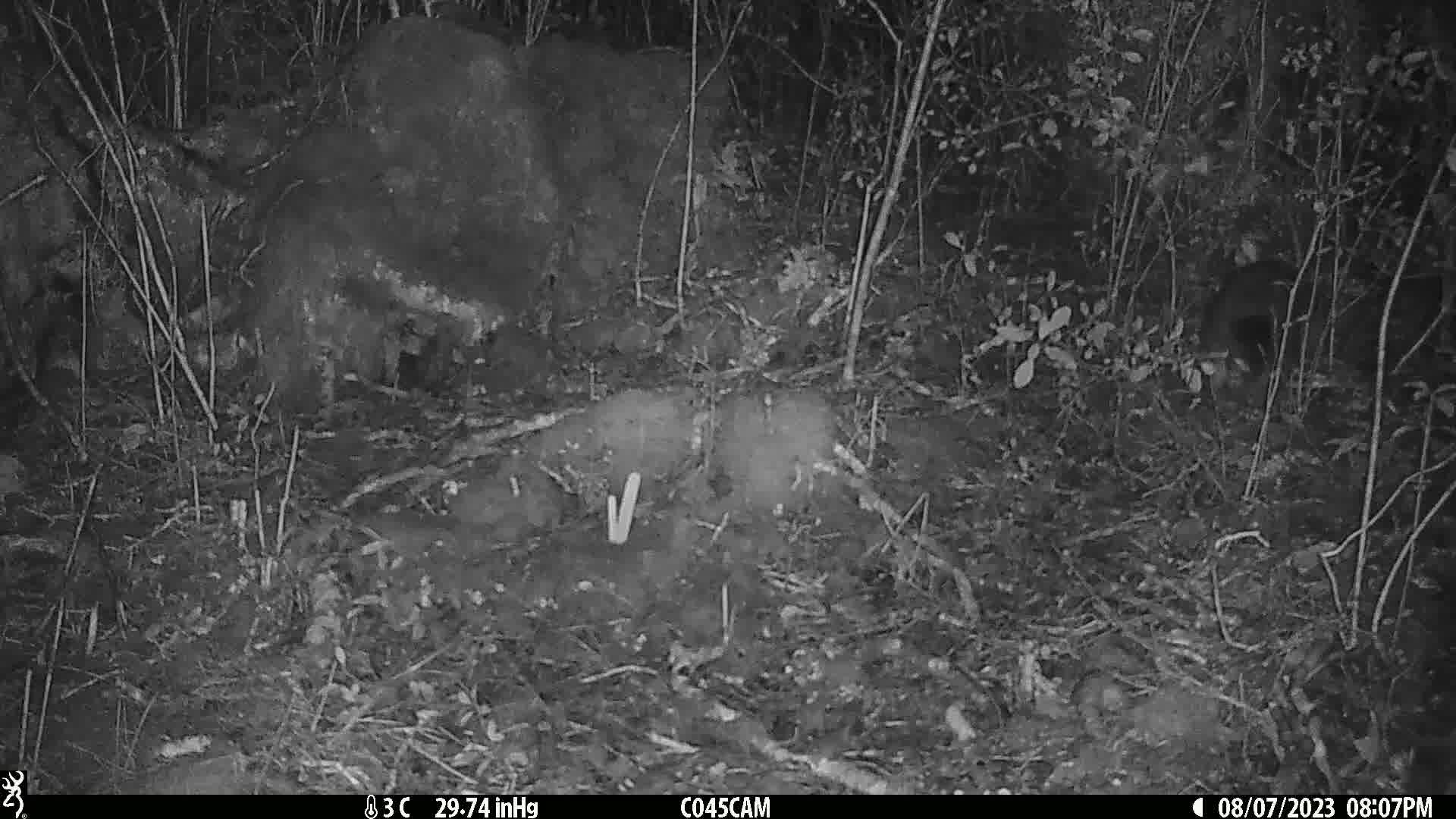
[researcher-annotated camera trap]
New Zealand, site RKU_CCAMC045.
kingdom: Animalia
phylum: Chordata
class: Mammalia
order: Diprotodontia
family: Phalangeridae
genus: Trichosurus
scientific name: Trichosurus vulpecula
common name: common brushtail possum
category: possum